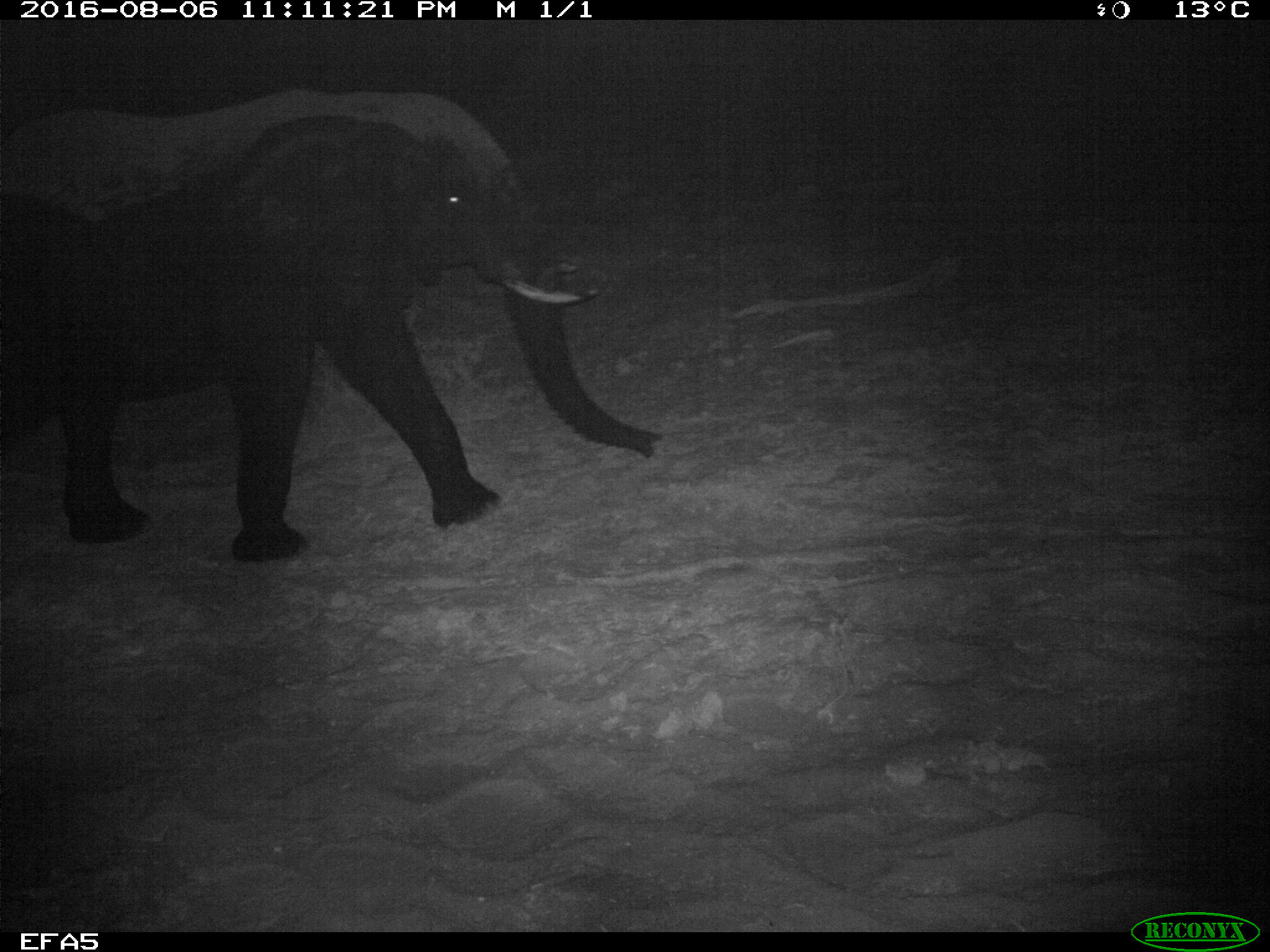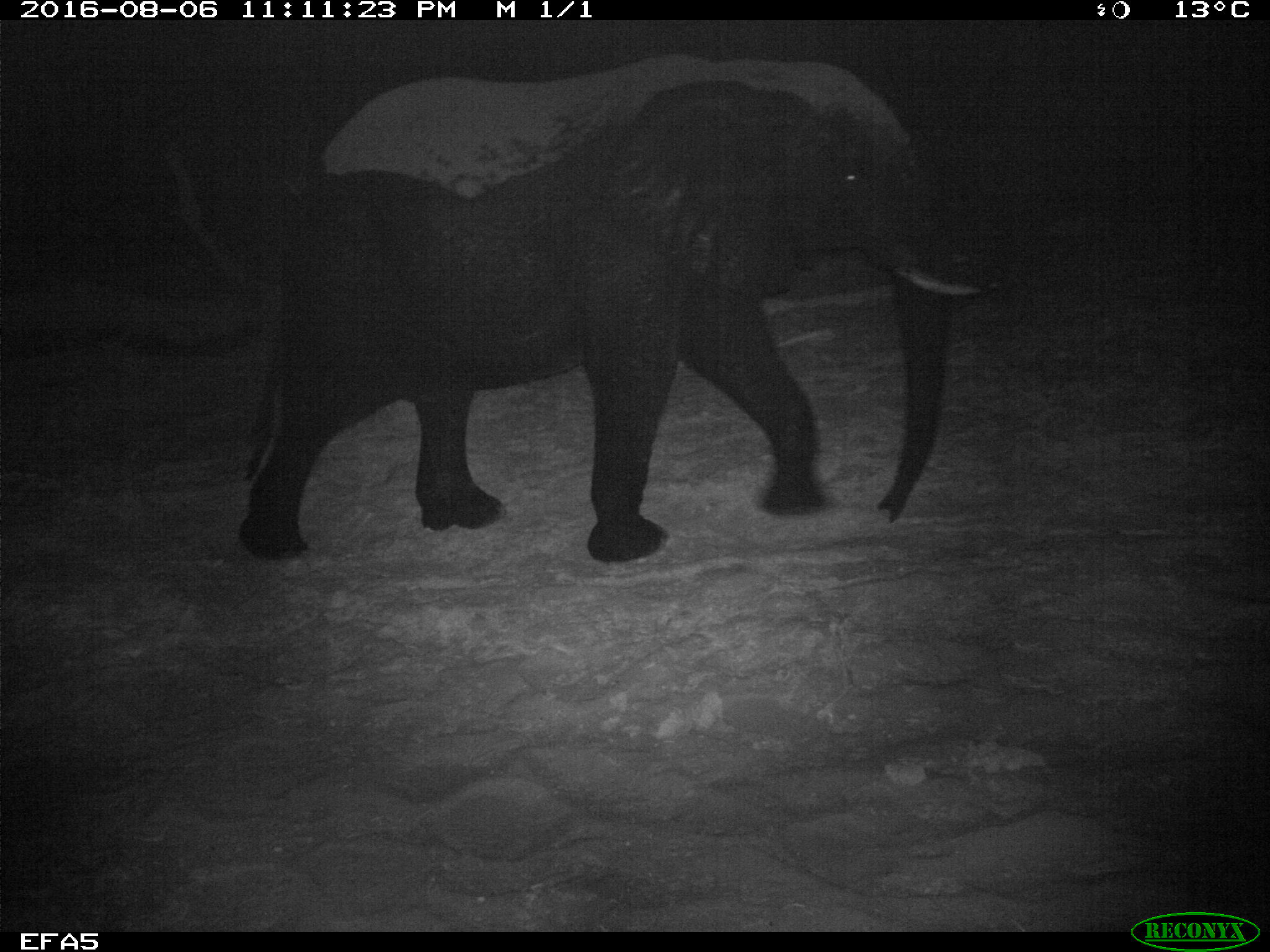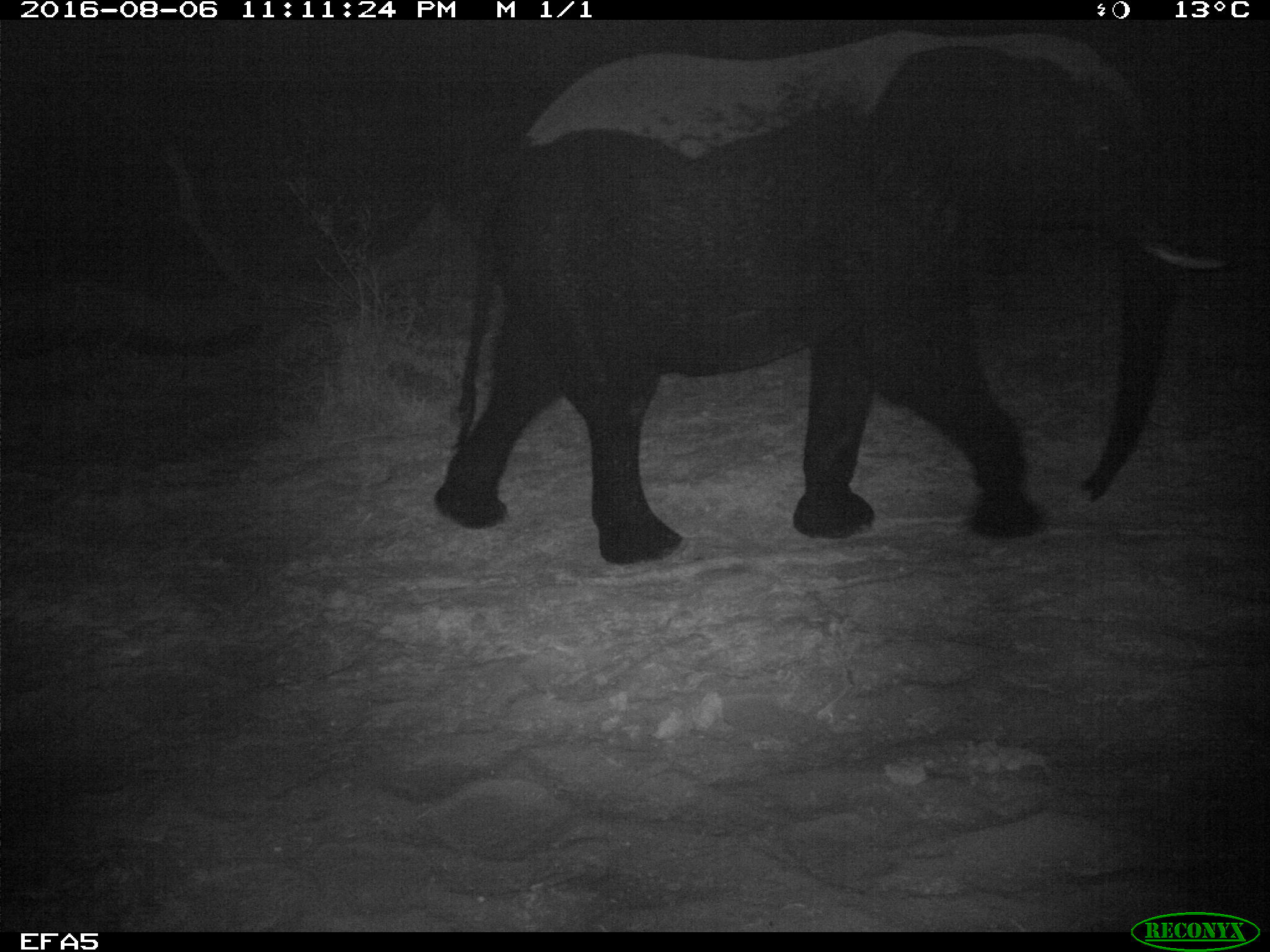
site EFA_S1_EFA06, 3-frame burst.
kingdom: Animalia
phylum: Chordata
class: Mammalia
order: Proboscidea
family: Elephantidae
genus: Loxodonta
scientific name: Loxodonta africana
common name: african bush elephant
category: elephant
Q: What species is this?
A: Elephant (african bush elephant) (Loxodonta africana).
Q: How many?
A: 1.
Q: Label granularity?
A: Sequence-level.